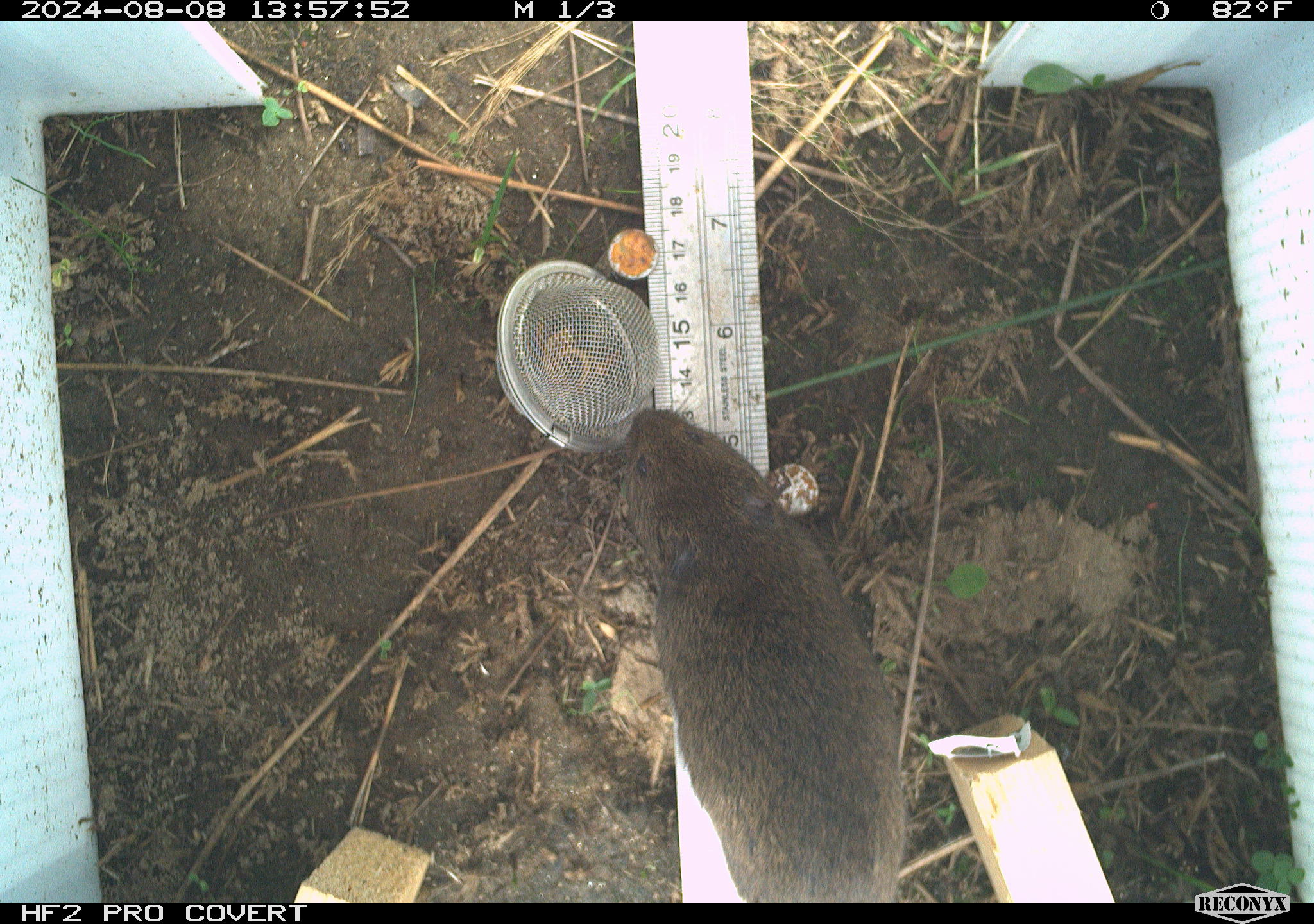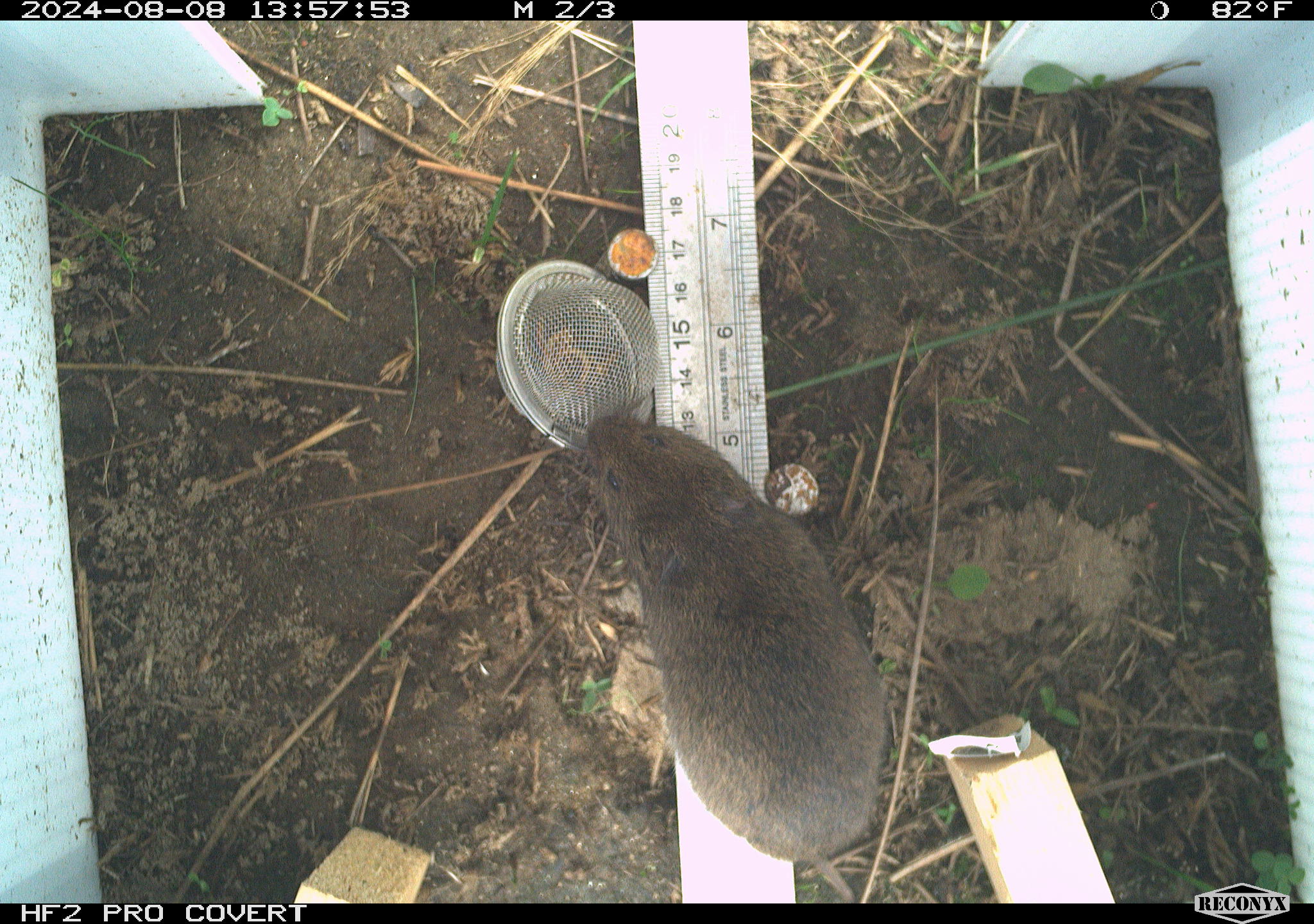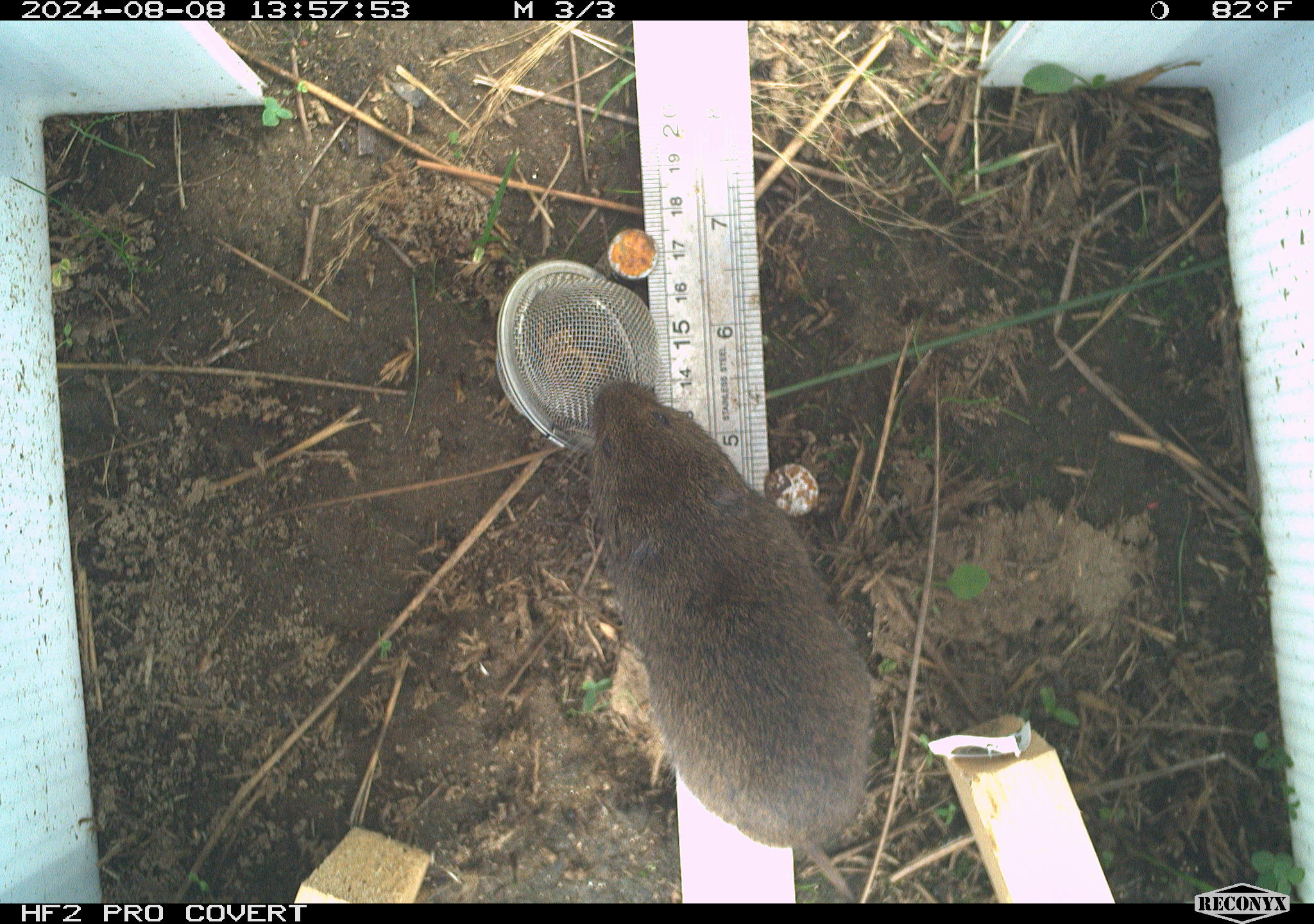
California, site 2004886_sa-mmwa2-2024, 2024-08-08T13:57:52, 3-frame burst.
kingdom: Animalia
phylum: Chordata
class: Mammalia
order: Rodentia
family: Cricetidae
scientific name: Arvicolinae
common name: voles, lemmings, and muskrats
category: arvicolinae subfamily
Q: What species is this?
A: Arvicolinae subfamily (voles, lemmings, and muskrats) (Arvicolinae).